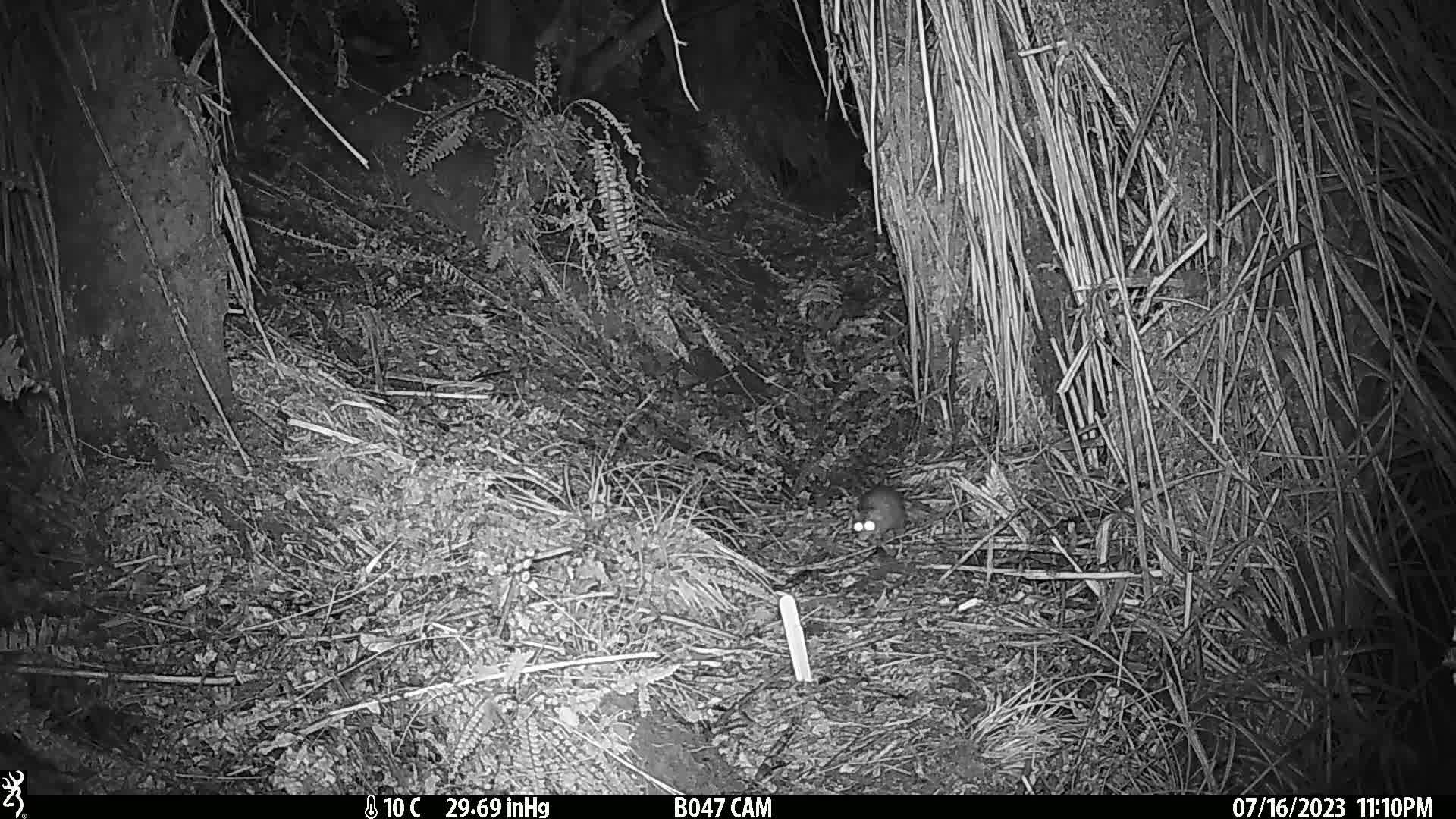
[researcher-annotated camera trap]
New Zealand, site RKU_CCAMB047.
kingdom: Animalia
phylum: Chordata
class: Mammalia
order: Rodentia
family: Muridae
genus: Rattus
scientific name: Rattus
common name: rat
Rat (Rattus).